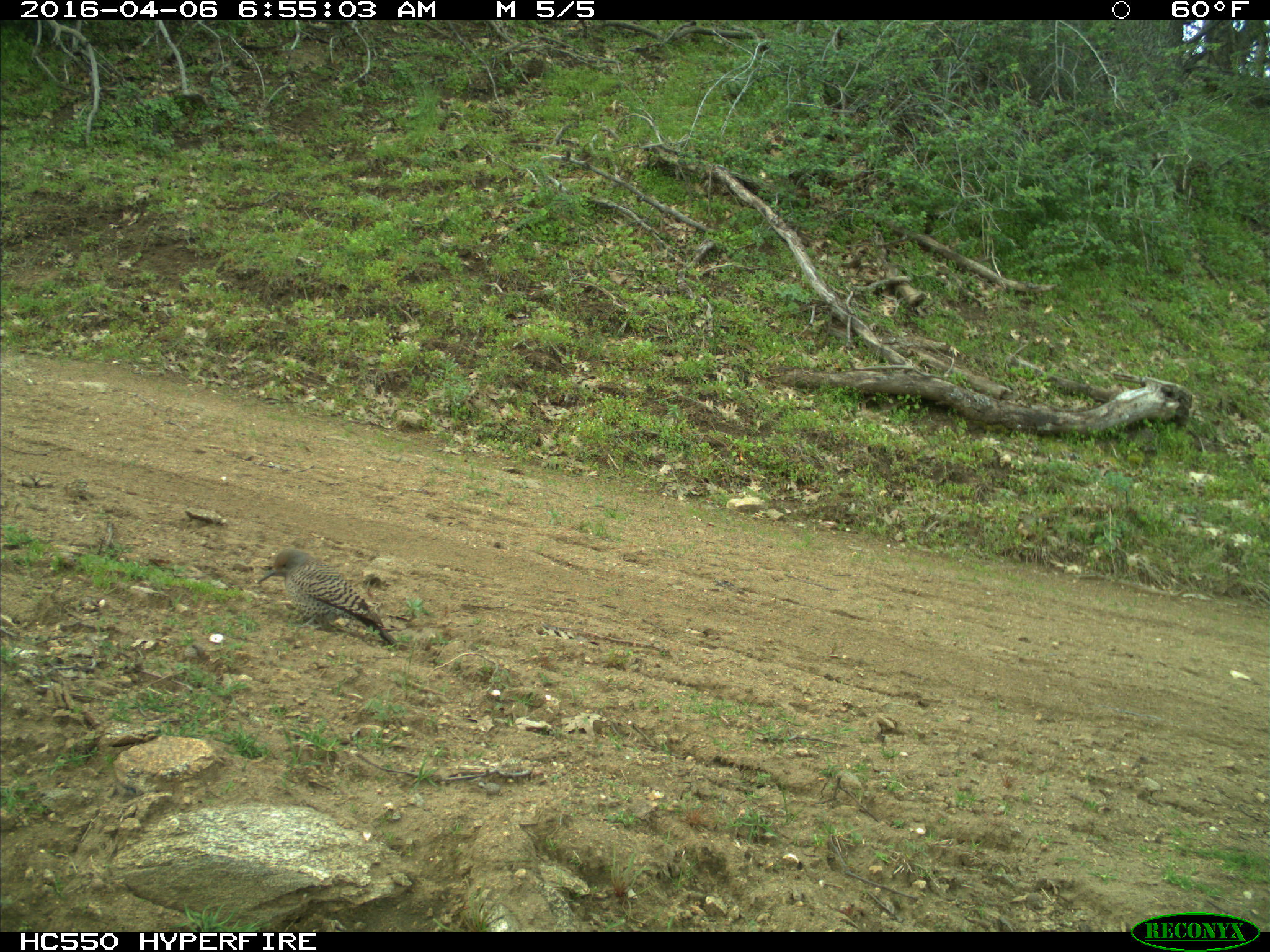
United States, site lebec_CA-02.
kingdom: Animalia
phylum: Chordata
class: Aves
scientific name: Aves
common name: birds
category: unidentified bird